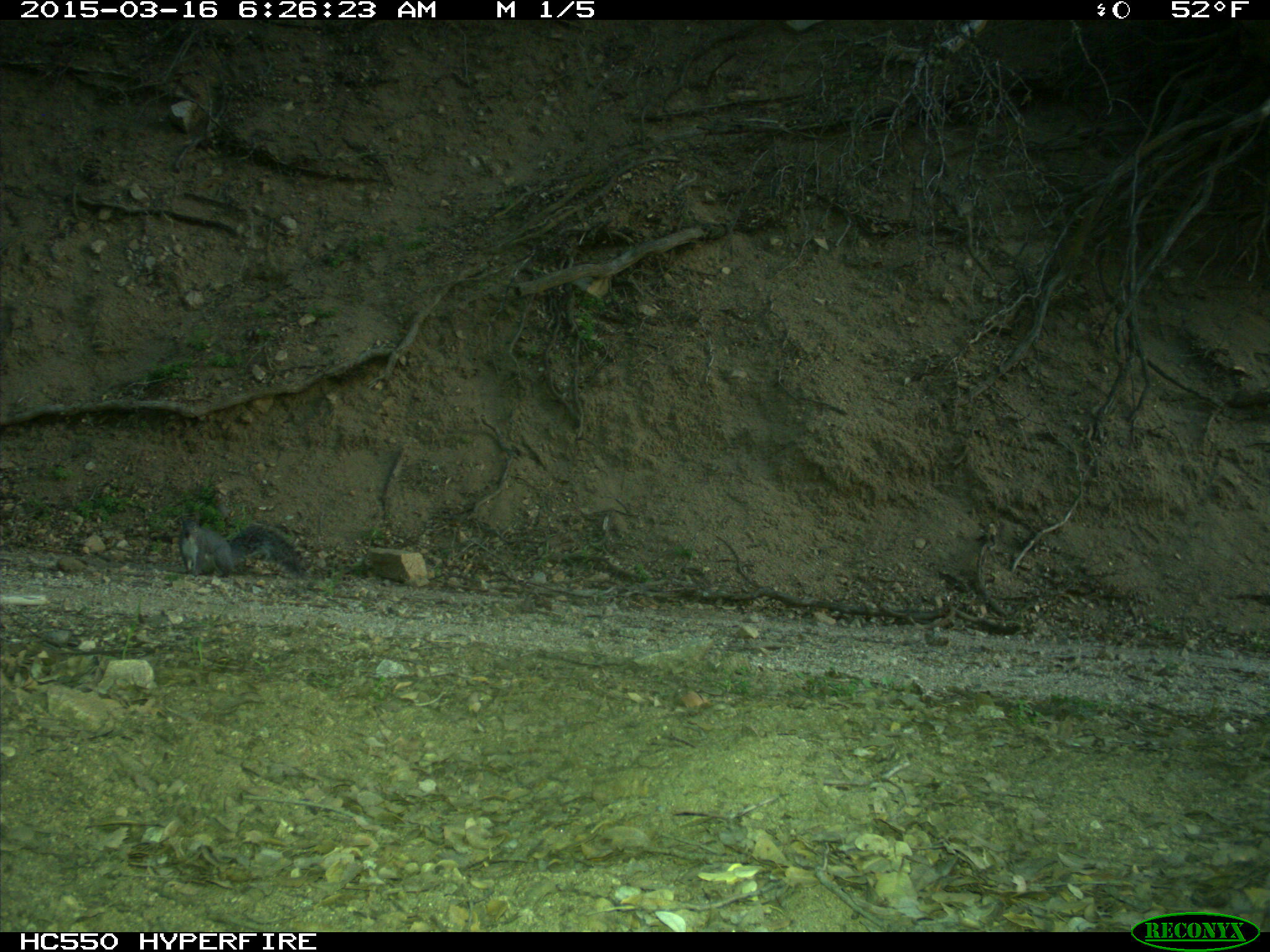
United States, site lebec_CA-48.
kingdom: Animalia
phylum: Chordata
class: Mammalia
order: Rodentia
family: Sciuridae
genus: Sciurus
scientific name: Sciurus carolinensis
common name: eastern gray squirrel